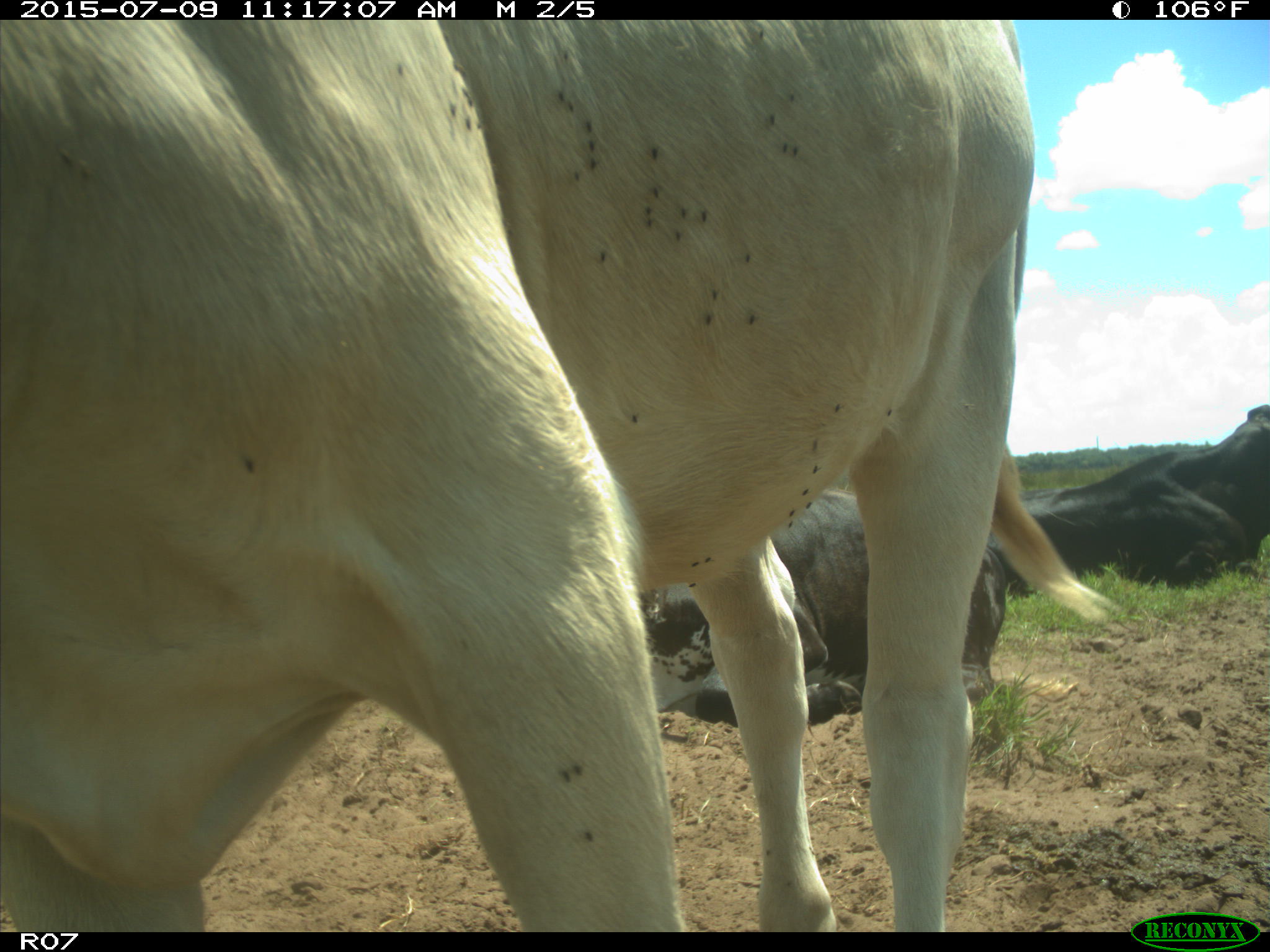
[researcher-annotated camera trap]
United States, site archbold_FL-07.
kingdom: Animalia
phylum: Chordata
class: Mammalia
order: Artiodactyla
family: Bovidae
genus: Bos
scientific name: Bos taurus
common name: domestic cow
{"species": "Bos taurus (domestic cow)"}